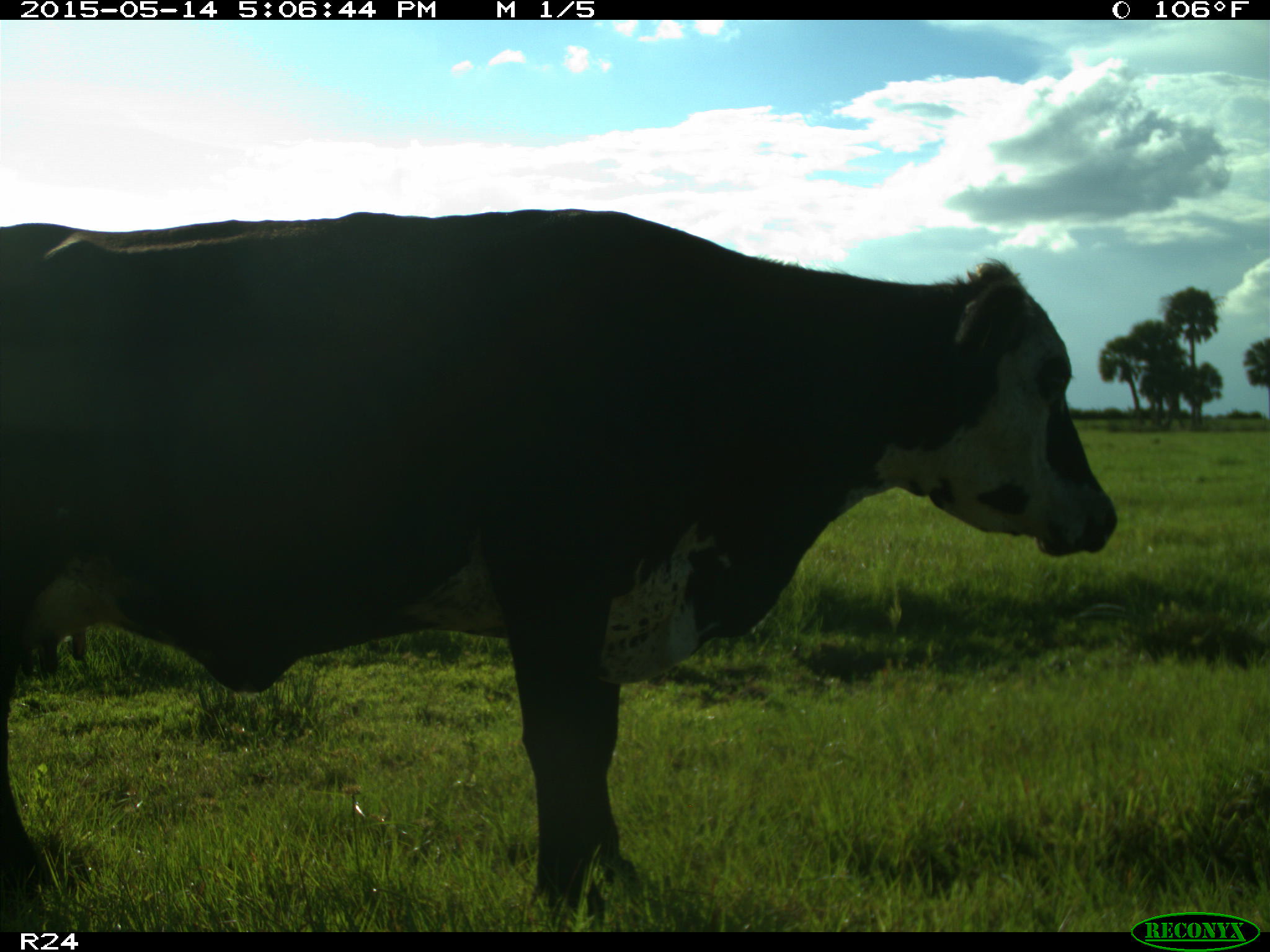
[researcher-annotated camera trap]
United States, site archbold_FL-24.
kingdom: Animalia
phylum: Chordata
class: Mammalia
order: Artiodactyla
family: Bovidae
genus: Bos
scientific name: Bos taurus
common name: domestic cow